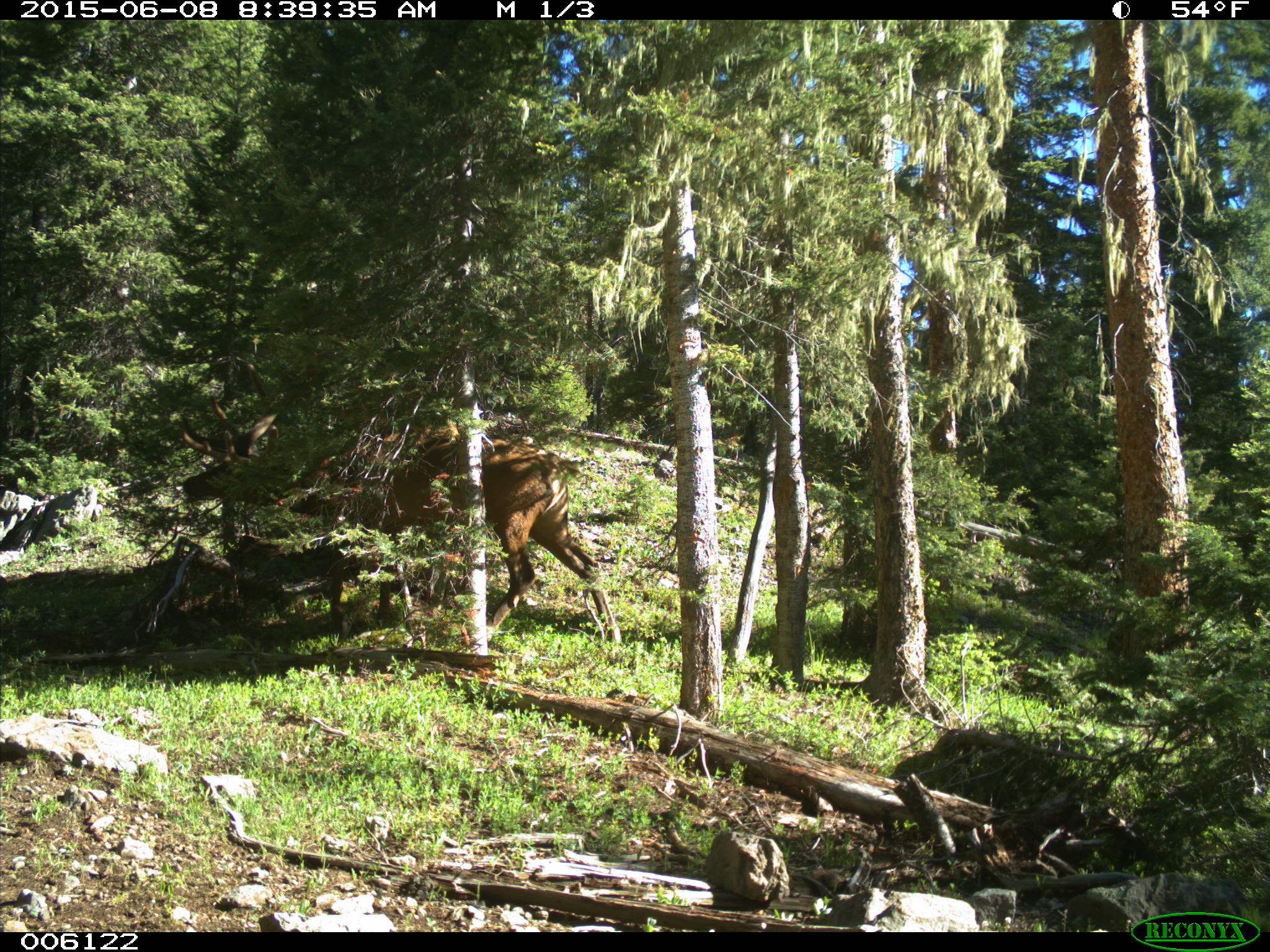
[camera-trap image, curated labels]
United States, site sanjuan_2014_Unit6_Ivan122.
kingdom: Animalia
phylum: Chordata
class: Mammalia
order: Artiodactyla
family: Cervidae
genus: Cervus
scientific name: Cervus elaphus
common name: red deer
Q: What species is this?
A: Cervus elaphus (red deer).